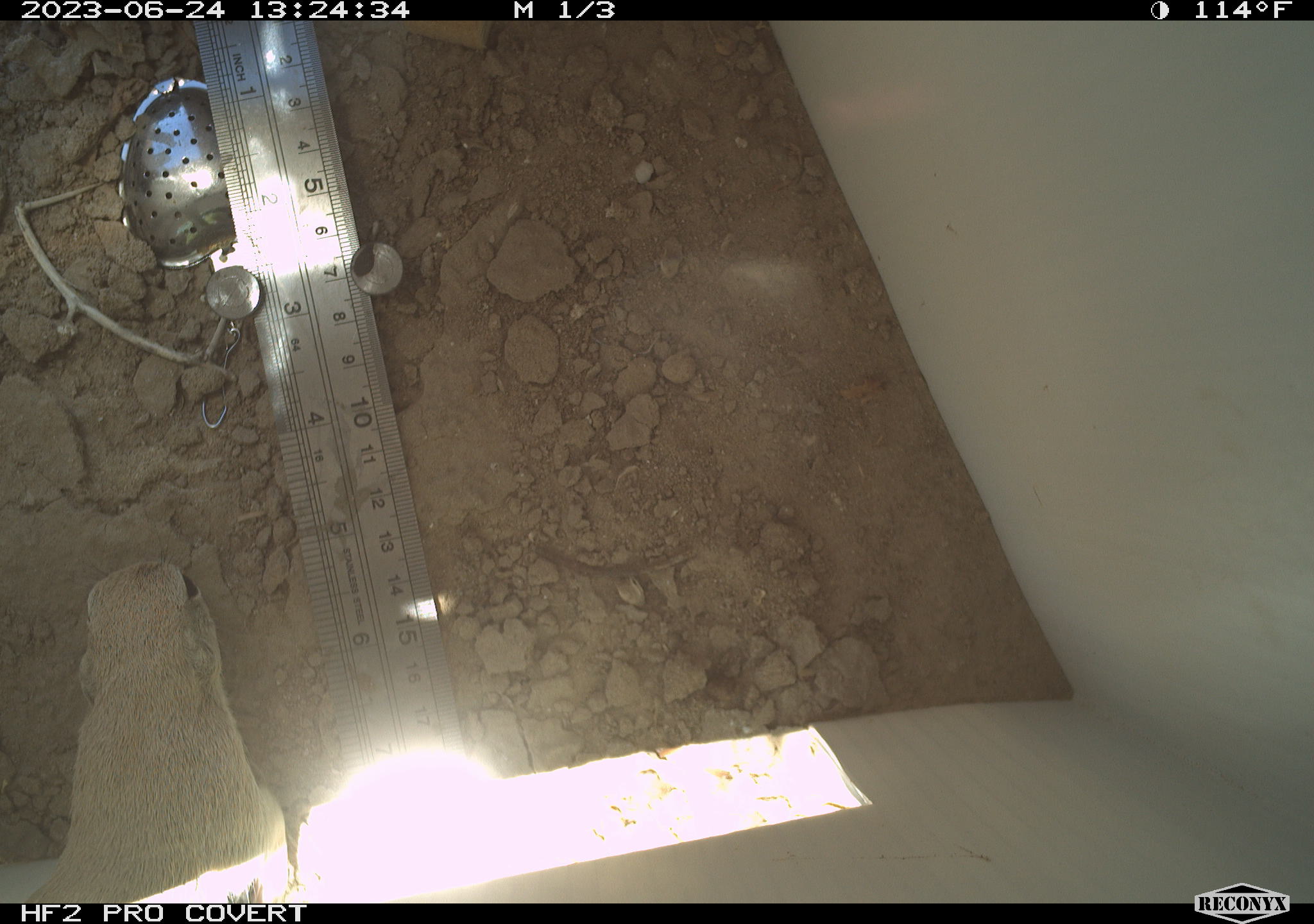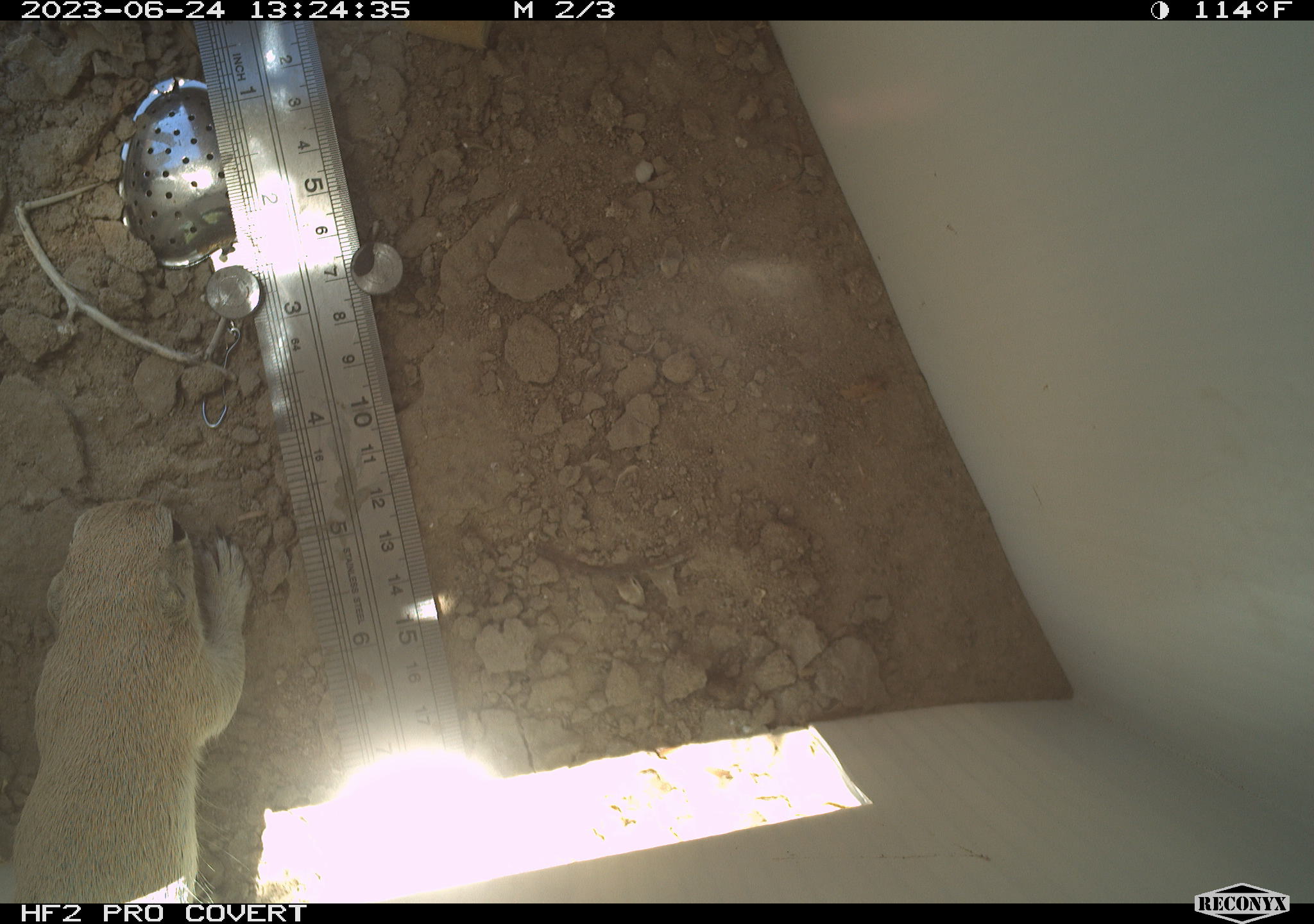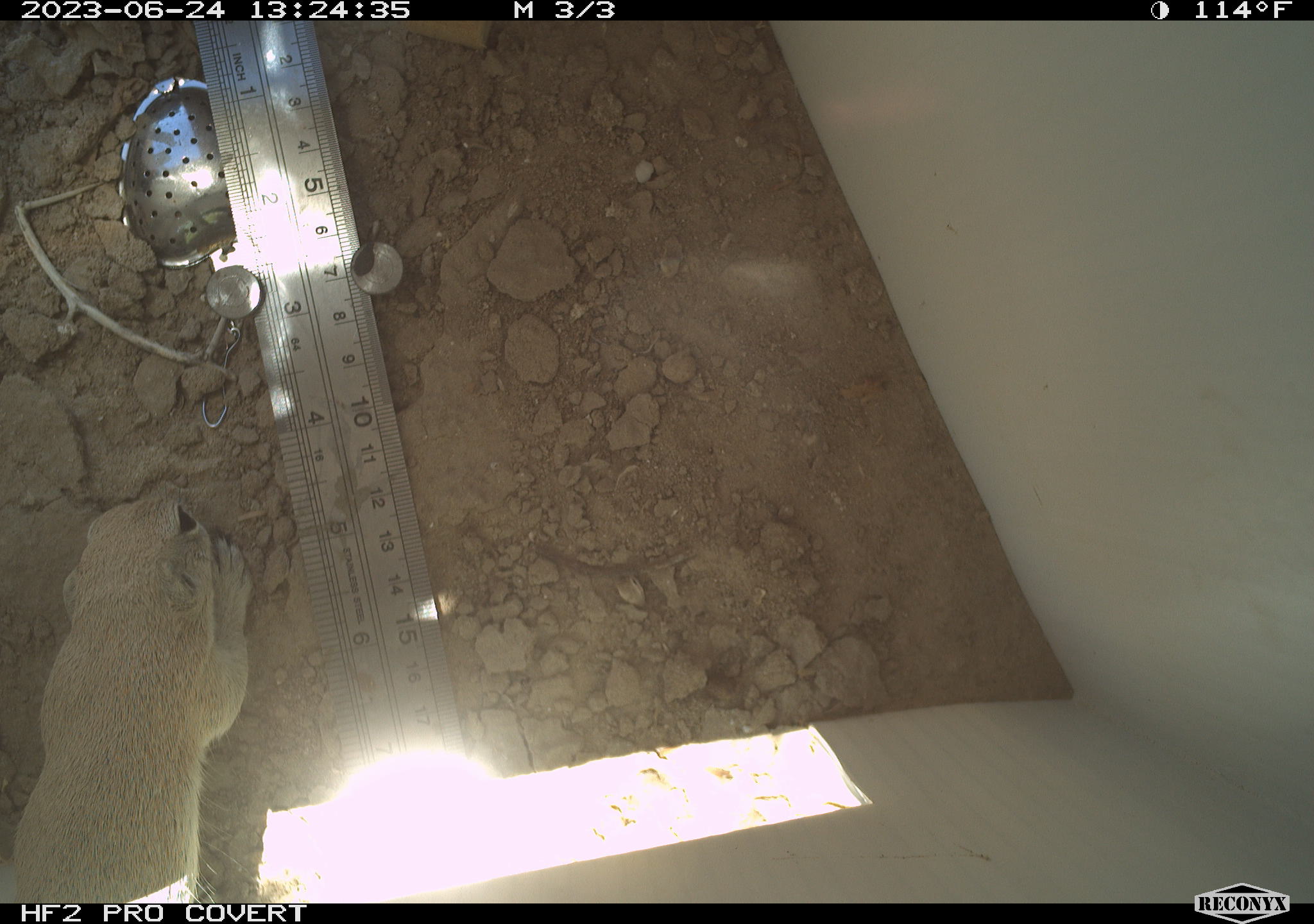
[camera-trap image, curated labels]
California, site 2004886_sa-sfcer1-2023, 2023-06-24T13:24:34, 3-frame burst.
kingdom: Animalia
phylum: Chordata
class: Mammalia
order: Rodentia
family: Sciuridae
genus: Xerospermophilus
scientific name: Xerospermophilus tereticaudus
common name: round-tailed ground squirrel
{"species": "round-tailed ground squirrel (Xerospermophilus tereticaudus)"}